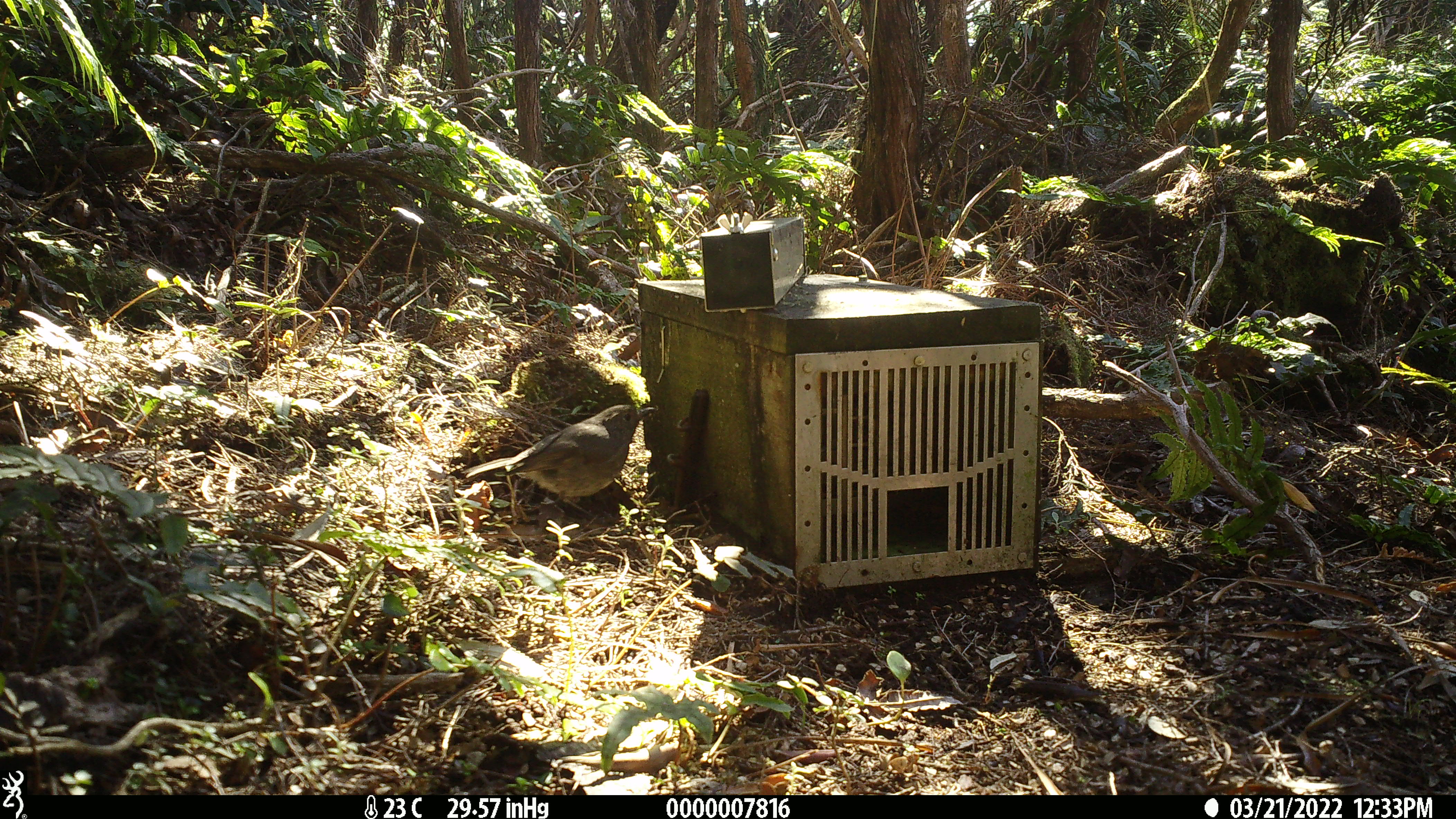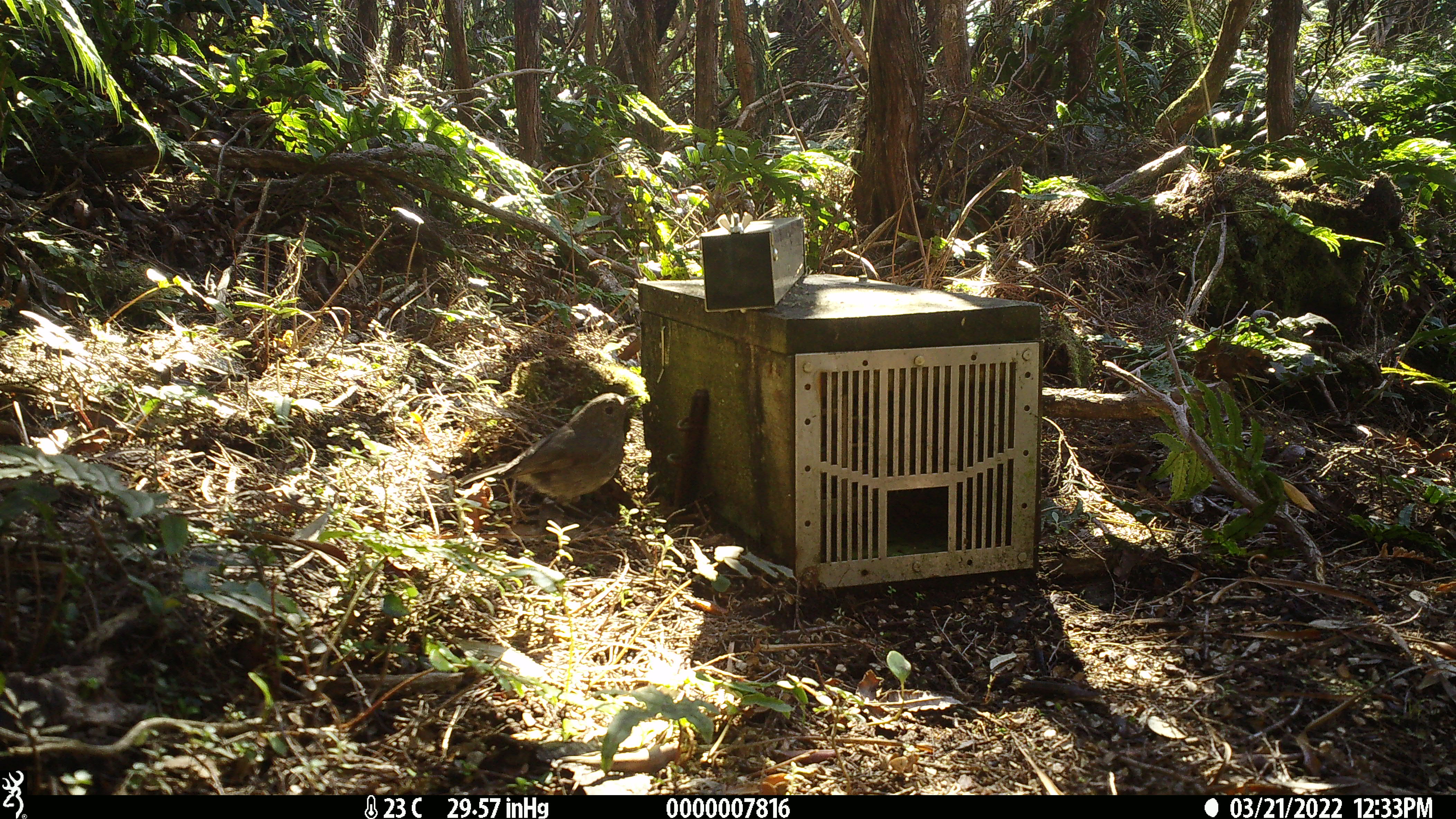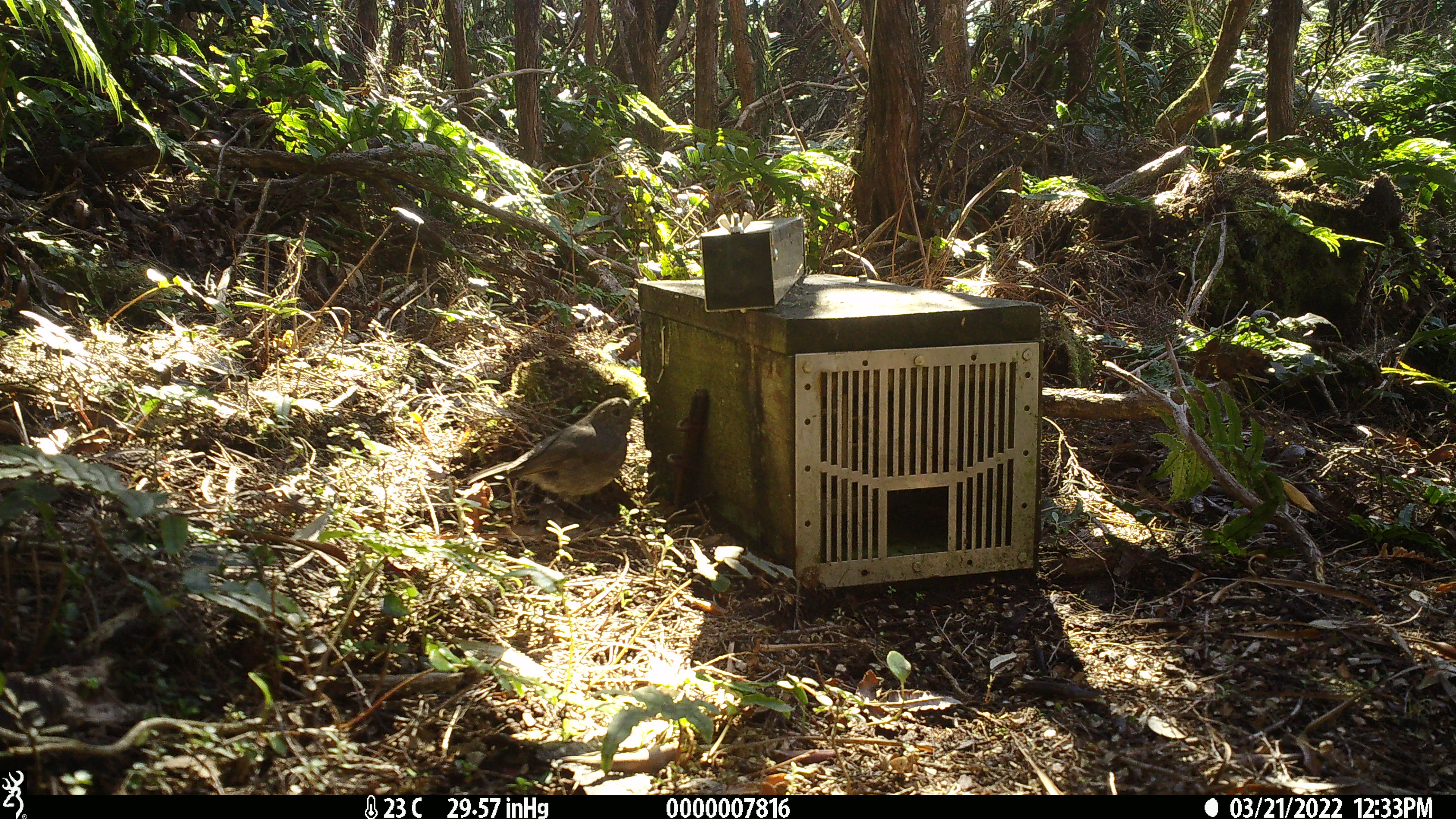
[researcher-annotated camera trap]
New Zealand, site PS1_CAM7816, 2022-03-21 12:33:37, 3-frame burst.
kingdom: Animalia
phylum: Chordata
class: Aves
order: Passeriformes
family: Petroicidae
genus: Petroica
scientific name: Petroica australis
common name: new zealand robin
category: robin